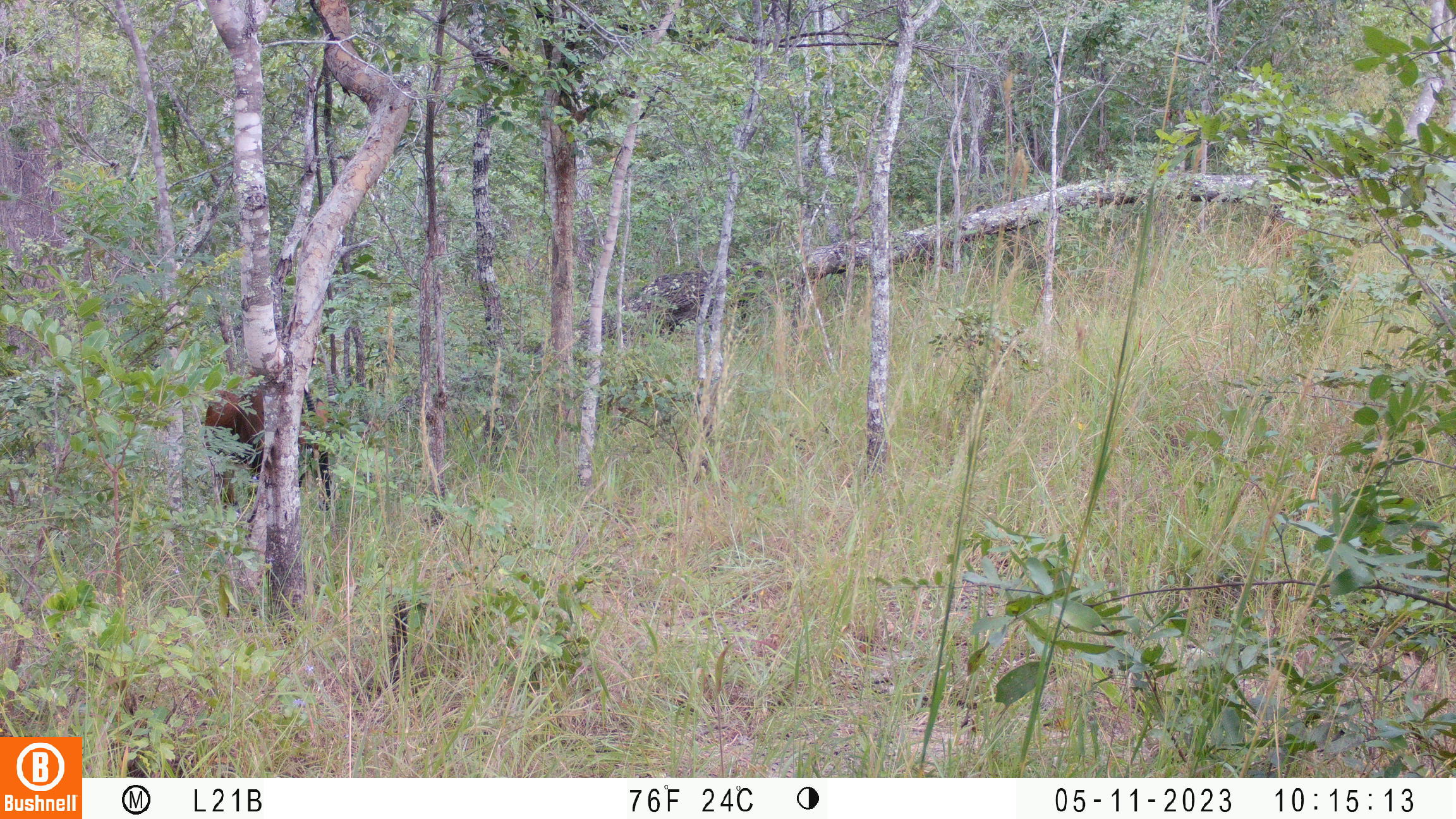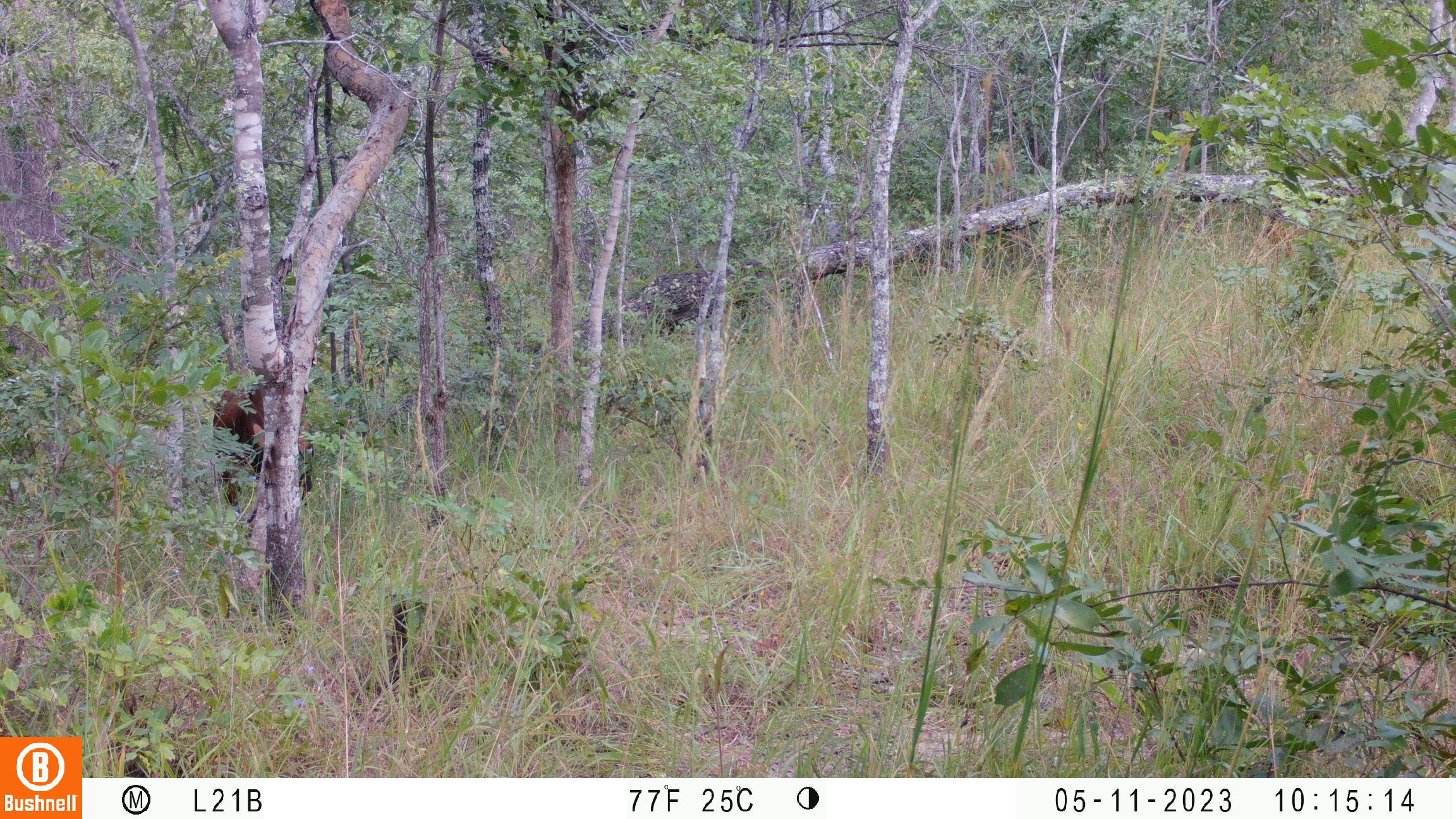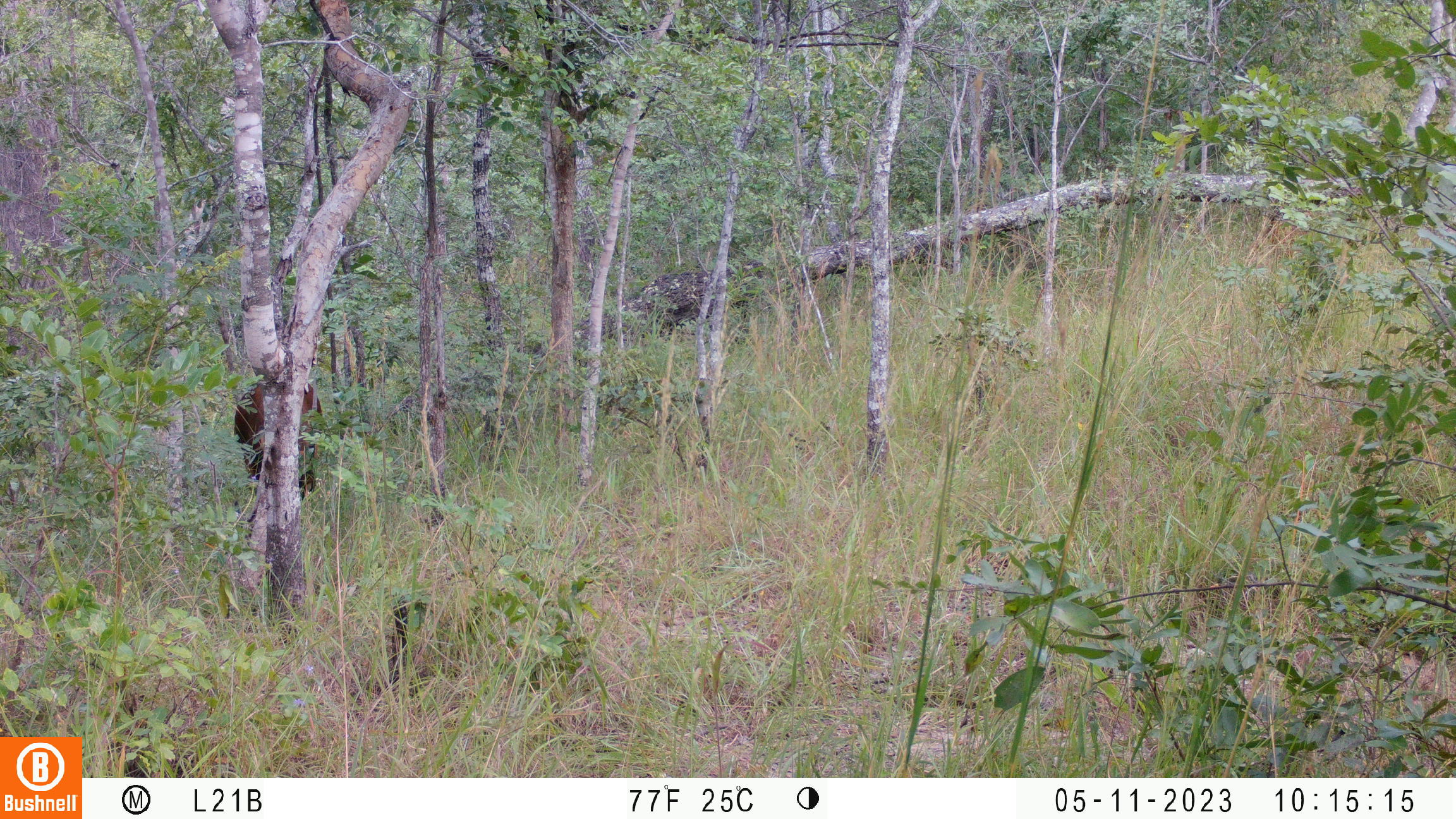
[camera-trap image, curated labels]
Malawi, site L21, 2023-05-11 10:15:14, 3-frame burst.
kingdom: Animalia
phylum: Chordata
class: Mammalia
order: Artiodactyla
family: Bovidae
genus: Hippotragus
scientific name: Hippotragus niger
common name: sable antelope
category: sable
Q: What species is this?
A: Sable (sable antelope) (Hippotragus niger).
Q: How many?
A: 1.